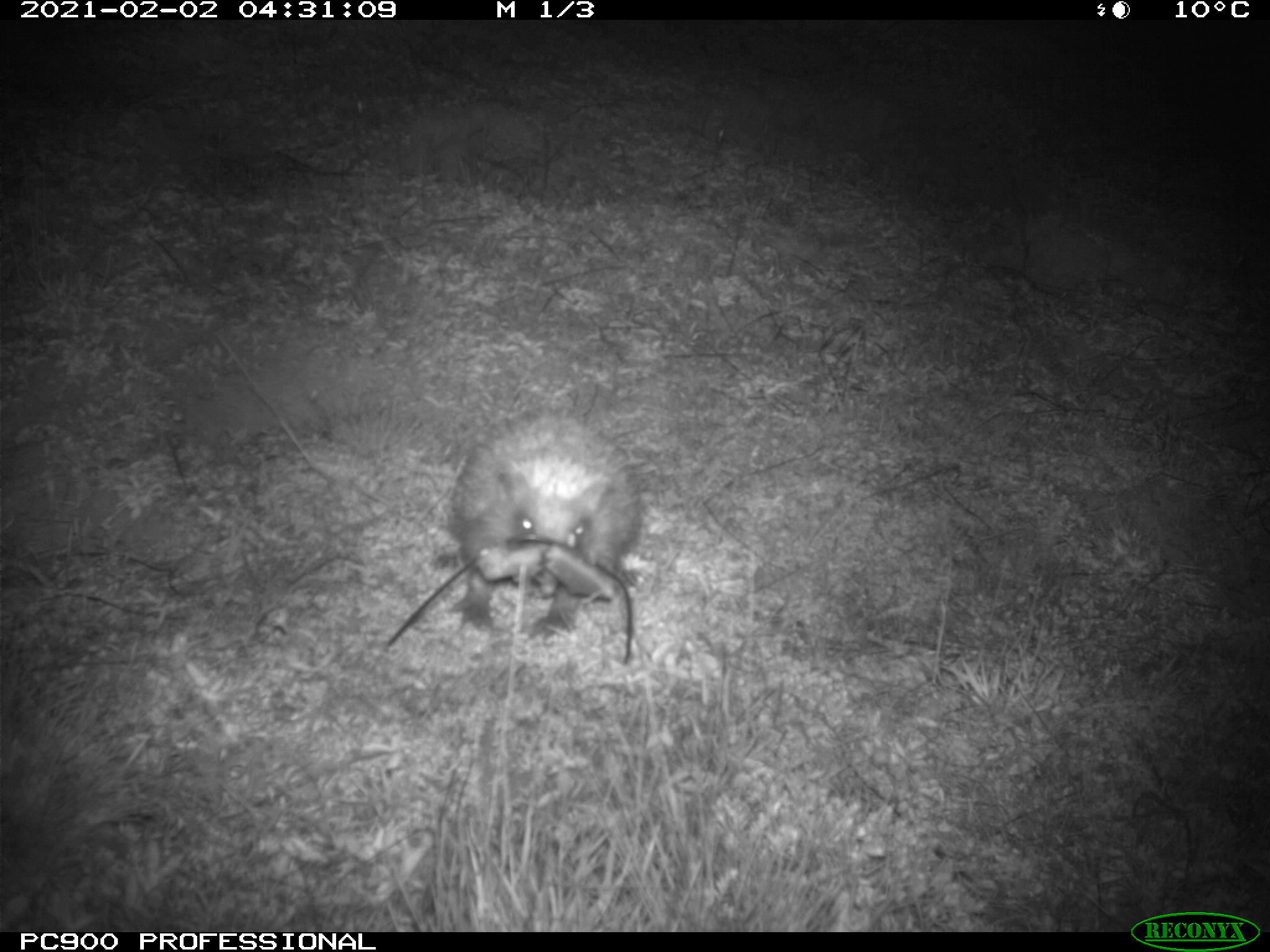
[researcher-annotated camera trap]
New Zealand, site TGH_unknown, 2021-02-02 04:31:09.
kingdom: Animalia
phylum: Chordata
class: Mammalia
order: Eulipotyphla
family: Erinaceidae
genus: Erinaceus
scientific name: Erinaceus europaeus europaeus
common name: european hedgehog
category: hedgehog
Hedgehog (european hedgehog) (Erinaceus europaeus europaeus).